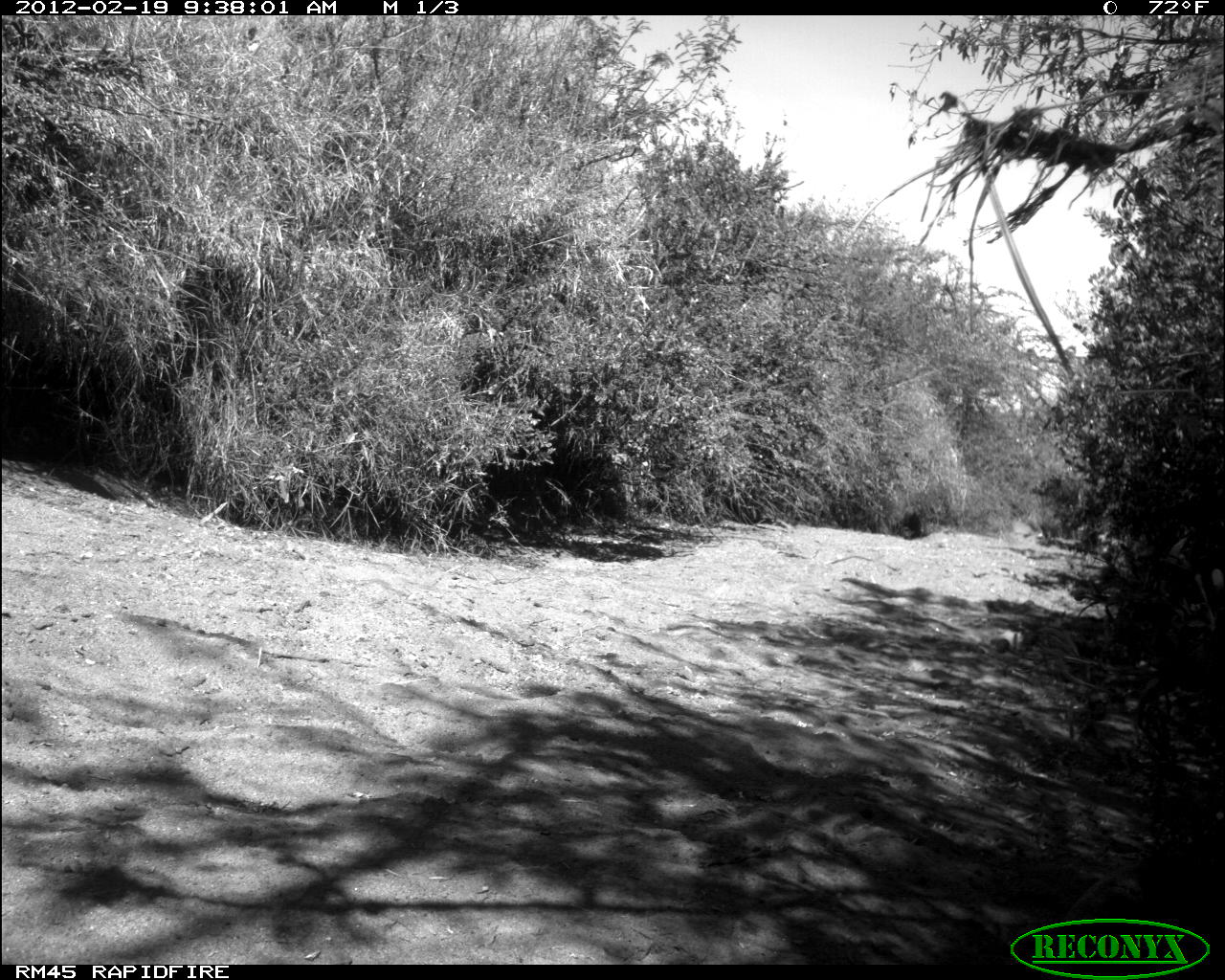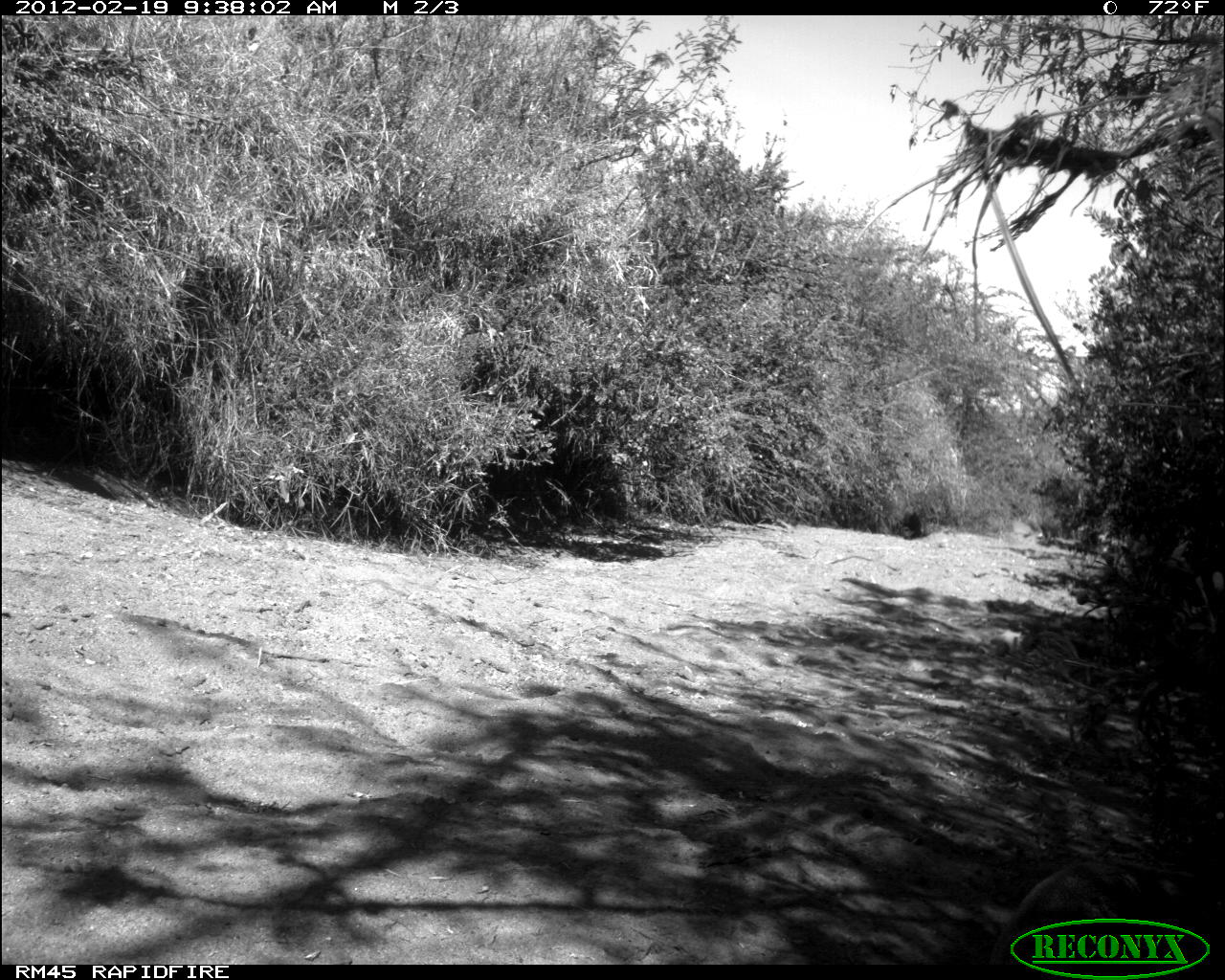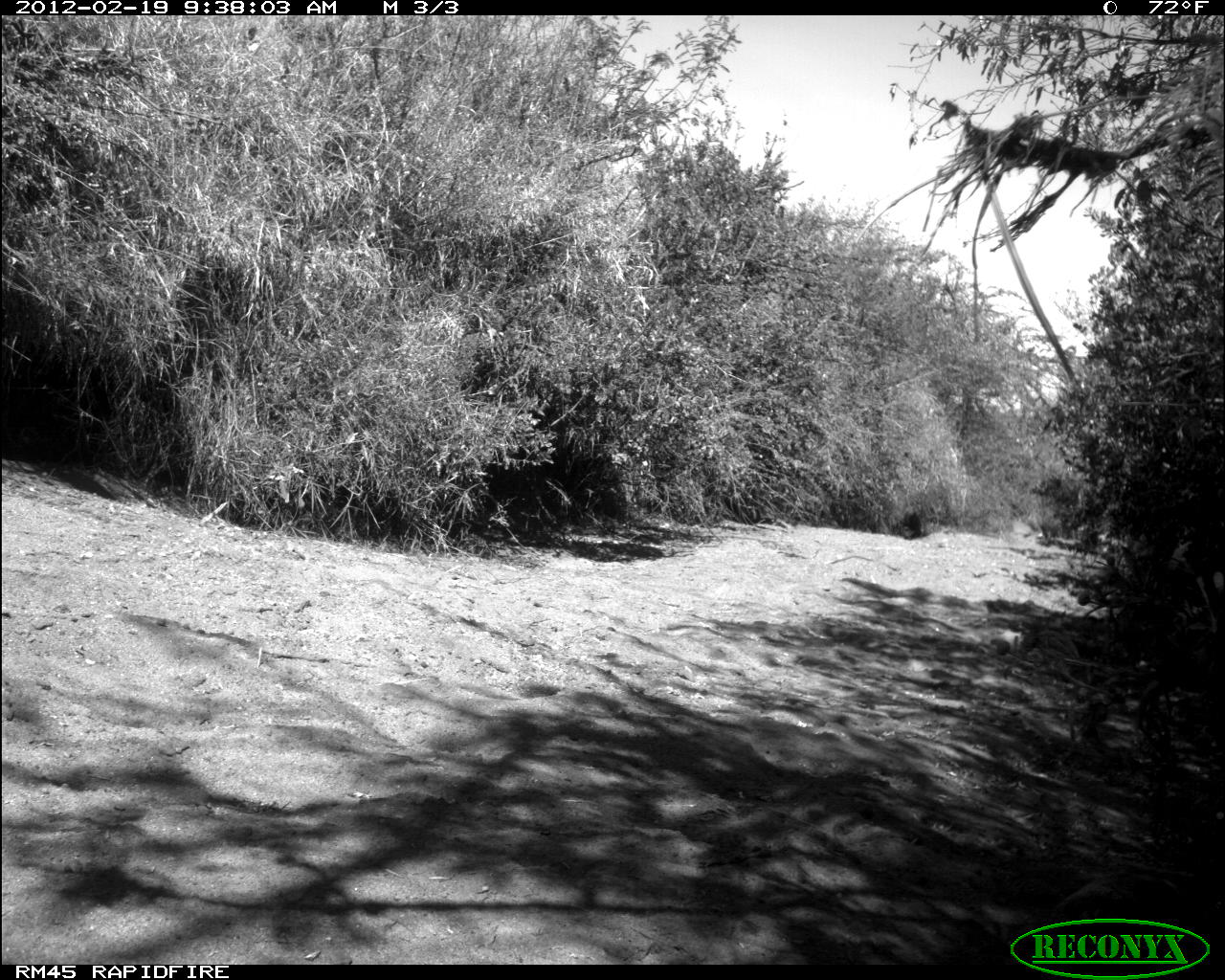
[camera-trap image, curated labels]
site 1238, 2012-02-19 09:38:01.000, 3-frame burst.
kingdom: Animalia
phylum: Chordata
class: Mammalia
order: Artiodactyla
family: Bovidae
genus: Madoqua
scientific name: Madoqua guentheri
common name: günther's dik-dik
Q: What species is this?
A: Madoqua guentheri (günther's dik-dik).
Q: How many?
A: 1.